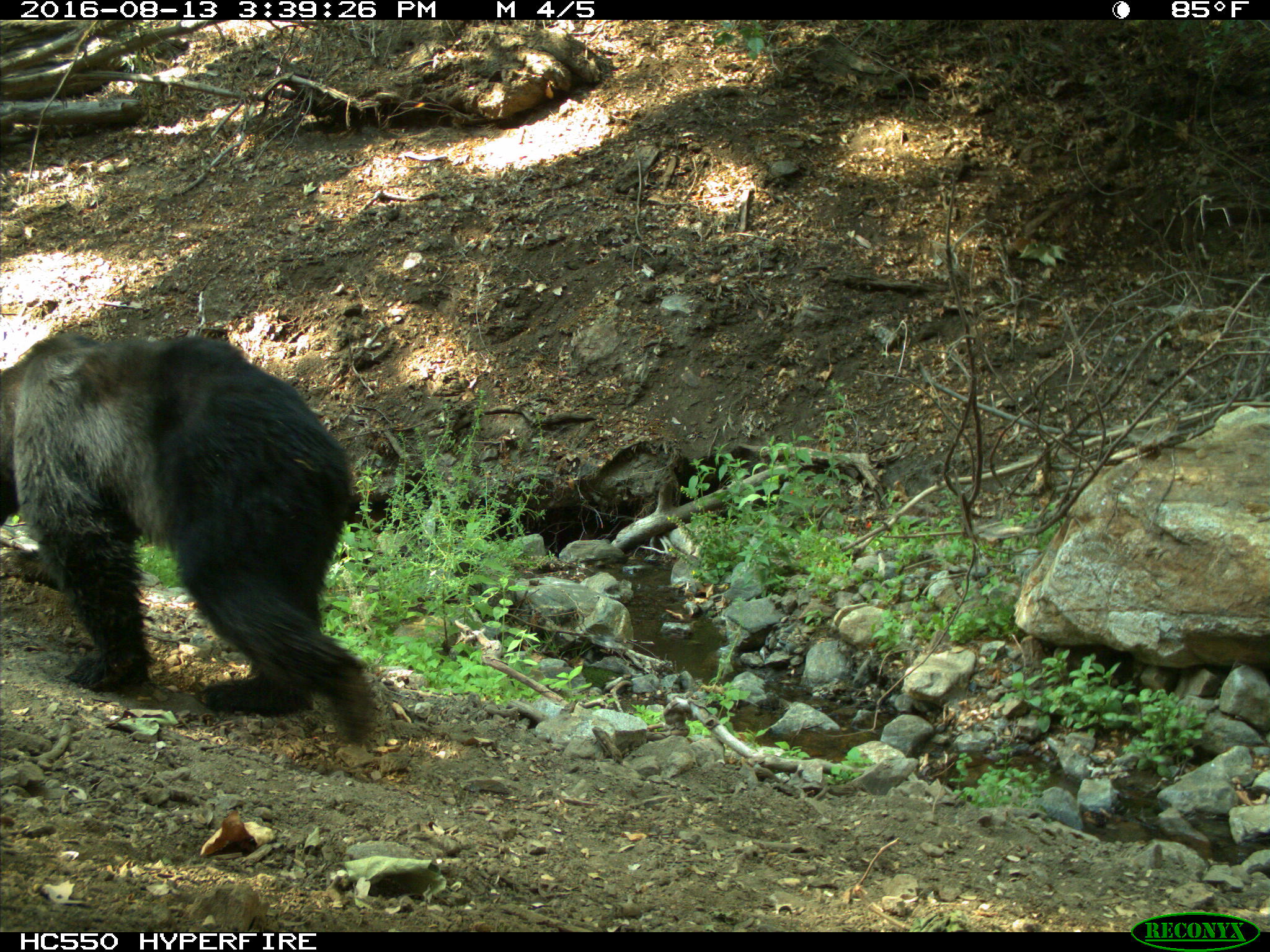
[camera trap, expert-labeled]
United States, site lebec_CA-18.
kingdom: Animalia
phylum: Chordata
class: Mammalia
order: Carnivora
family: Ursidae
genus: Ursus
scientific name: Ursus americanus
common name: american black bear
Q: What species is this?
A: Ursus americanus (american black bear).